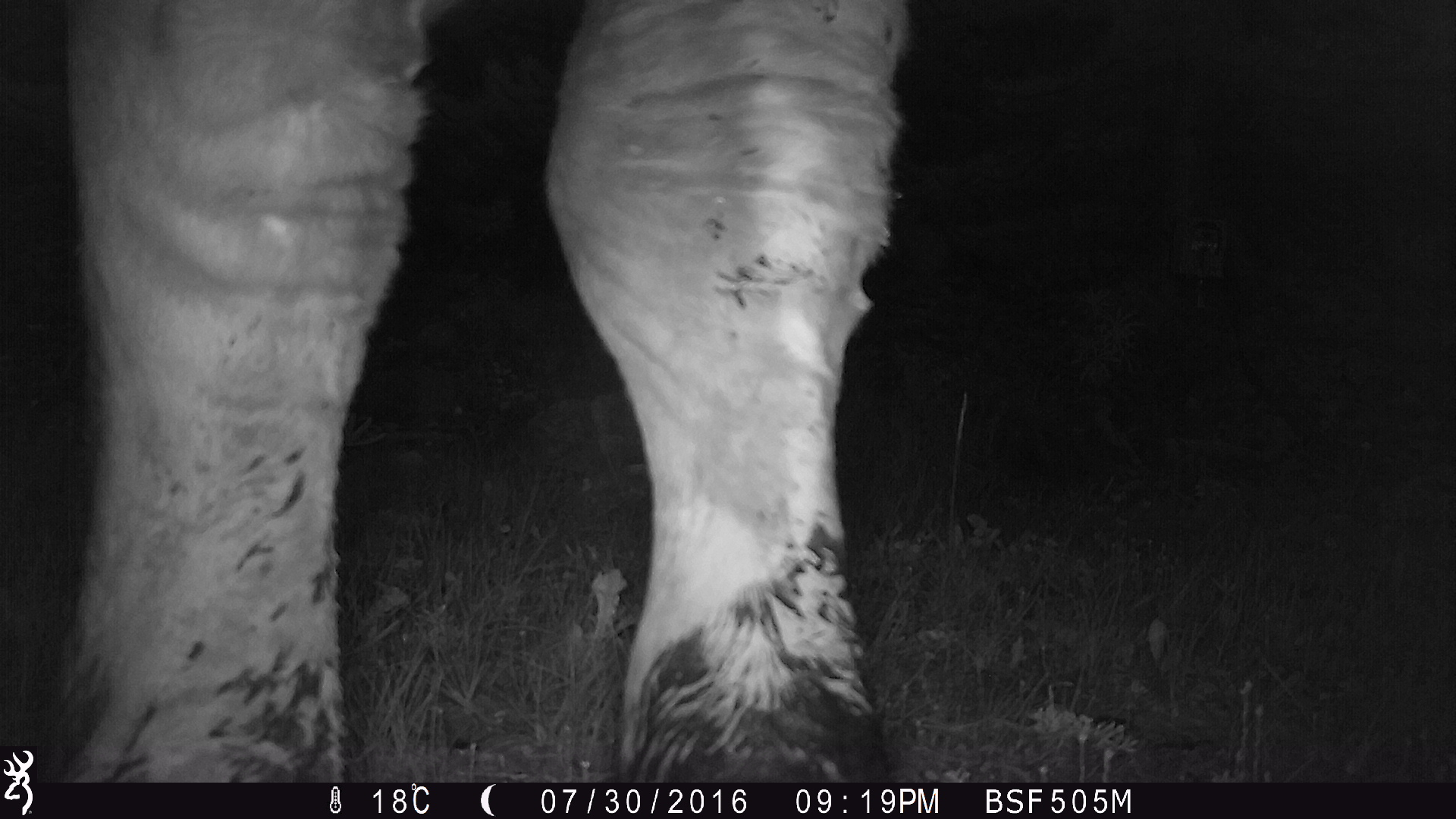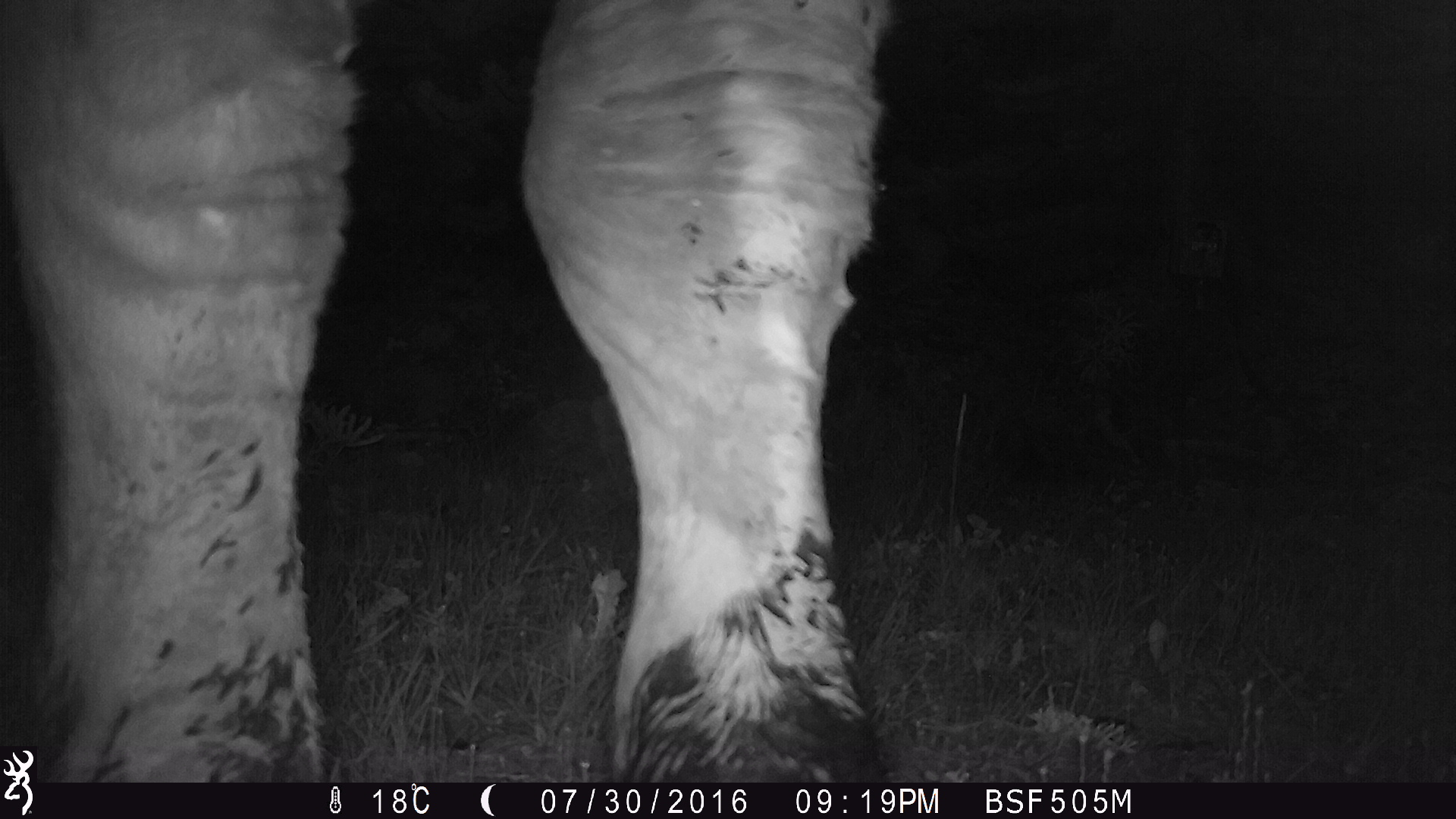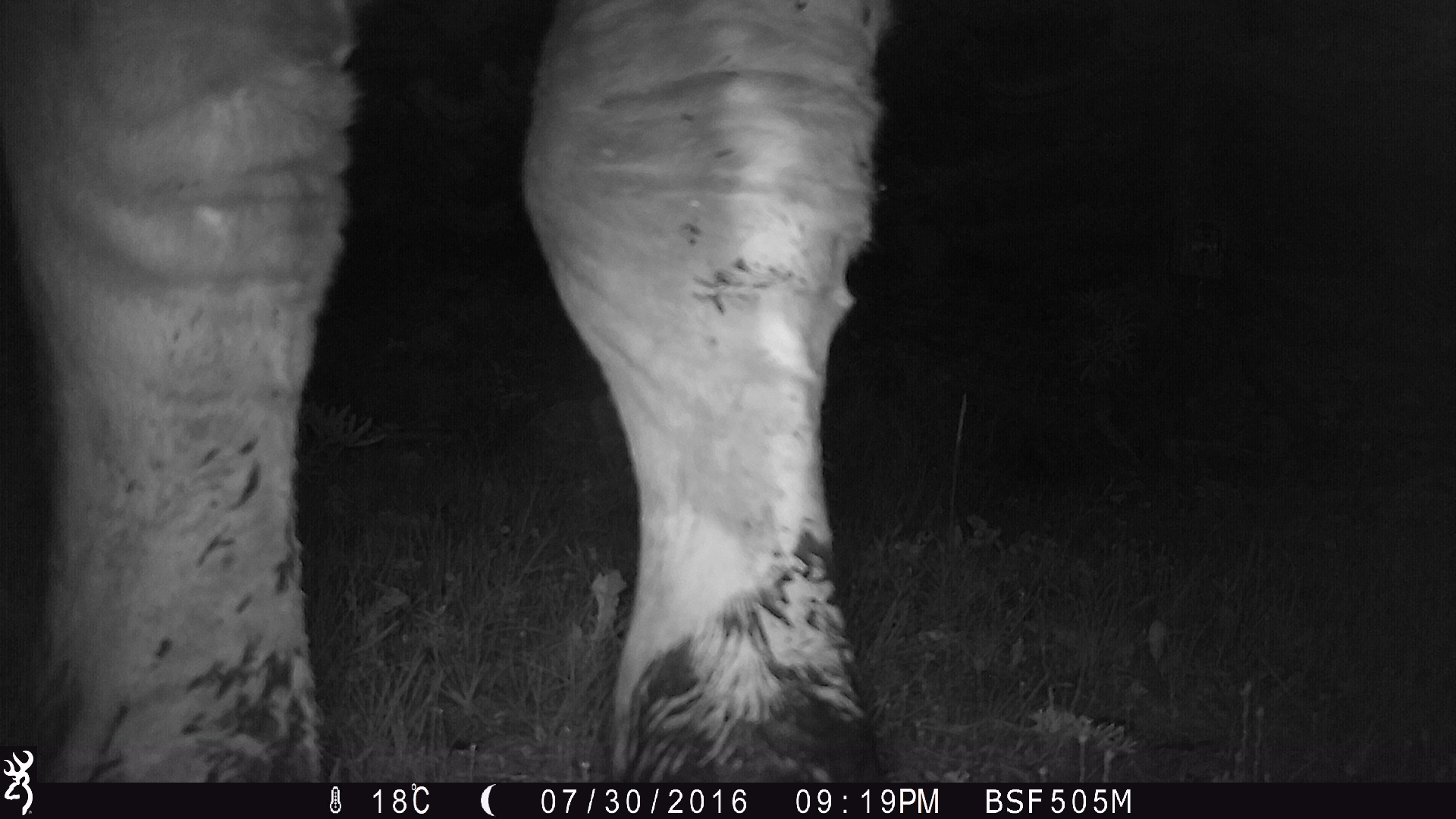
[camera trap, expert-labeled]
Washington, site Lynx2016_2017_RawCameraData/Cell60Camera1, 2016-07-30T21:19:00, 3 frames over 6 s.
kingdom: Animalia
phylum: Chordata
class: Mammalia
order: Artiodactyla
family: Bovidae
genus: Bos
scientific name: Bos taurus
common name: domestic cattle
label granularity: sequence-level